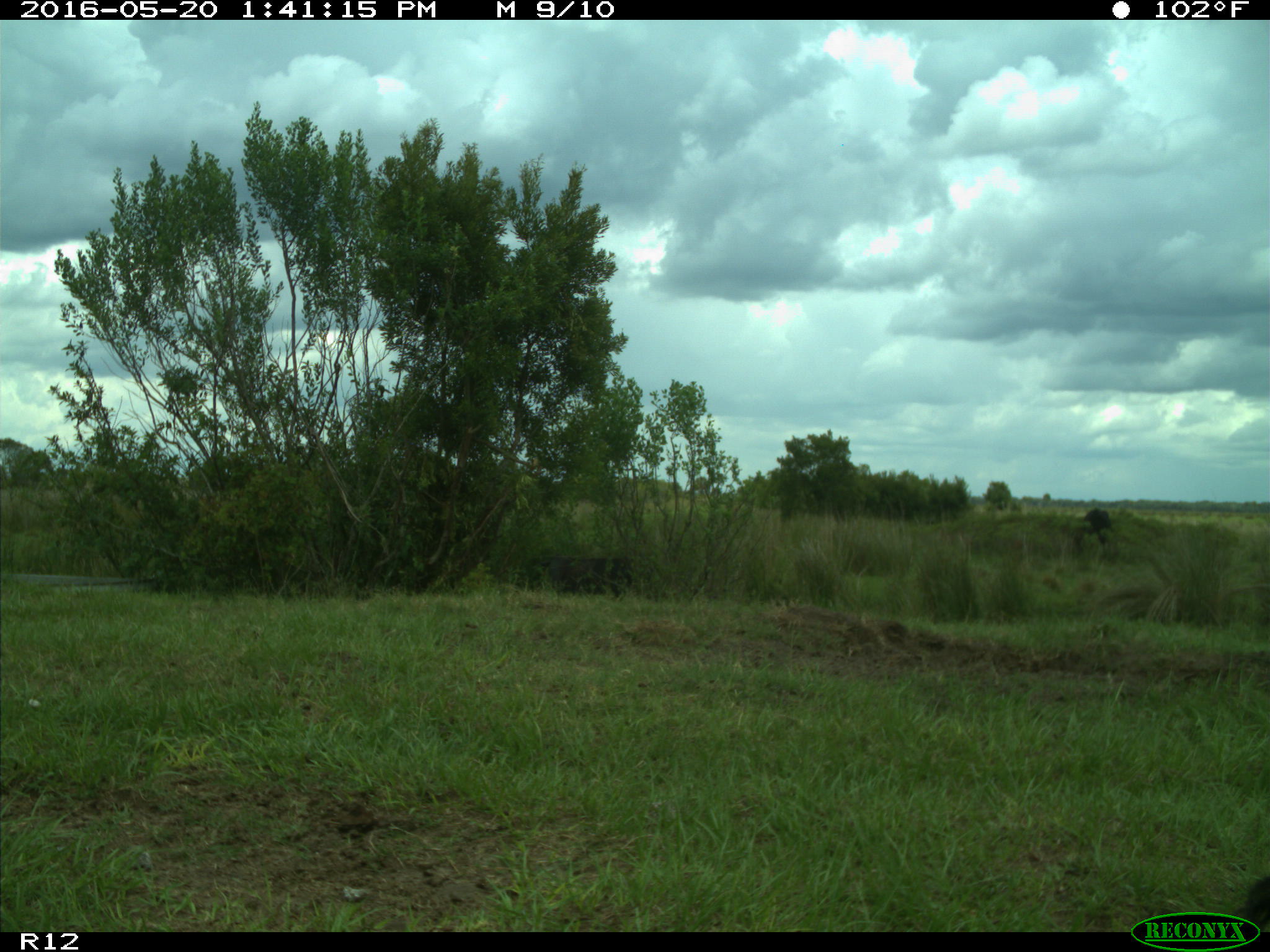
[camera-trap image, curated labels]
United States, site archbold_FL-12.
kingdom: Animalia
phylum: Chordata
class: Mammalia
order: Artiodactyla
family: Bovidae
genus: Bos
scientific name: Bos taurus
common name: domestic cow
Bos taurus (domestic cow).